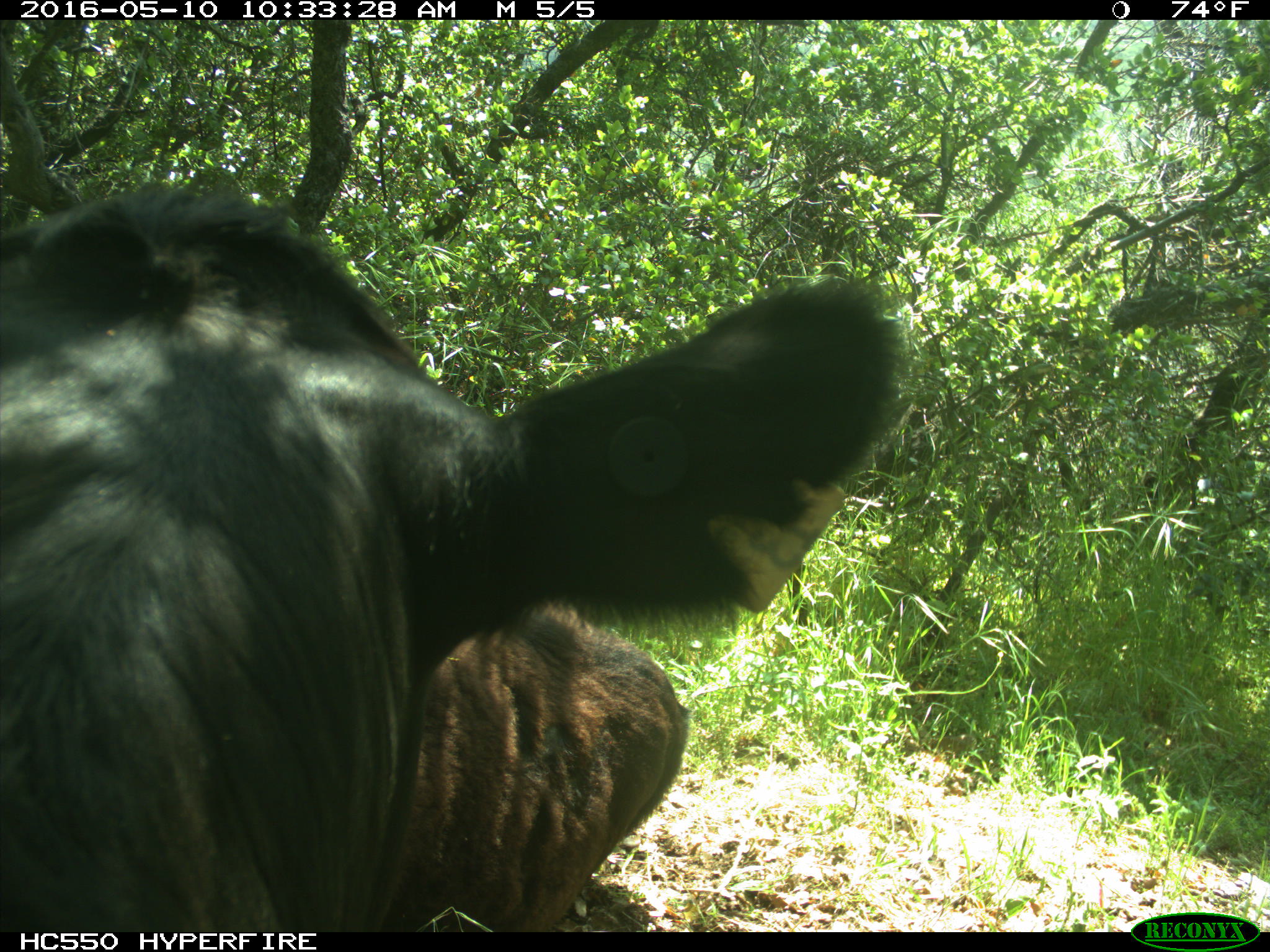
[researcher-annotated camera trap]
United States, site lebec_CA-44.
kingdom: Animalia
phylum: Chordata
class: Mammalia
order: Artiodactyla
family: Bovidae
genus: Bos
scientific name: Bos taurus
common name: domestic cow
Bos taurus (domestic cow).